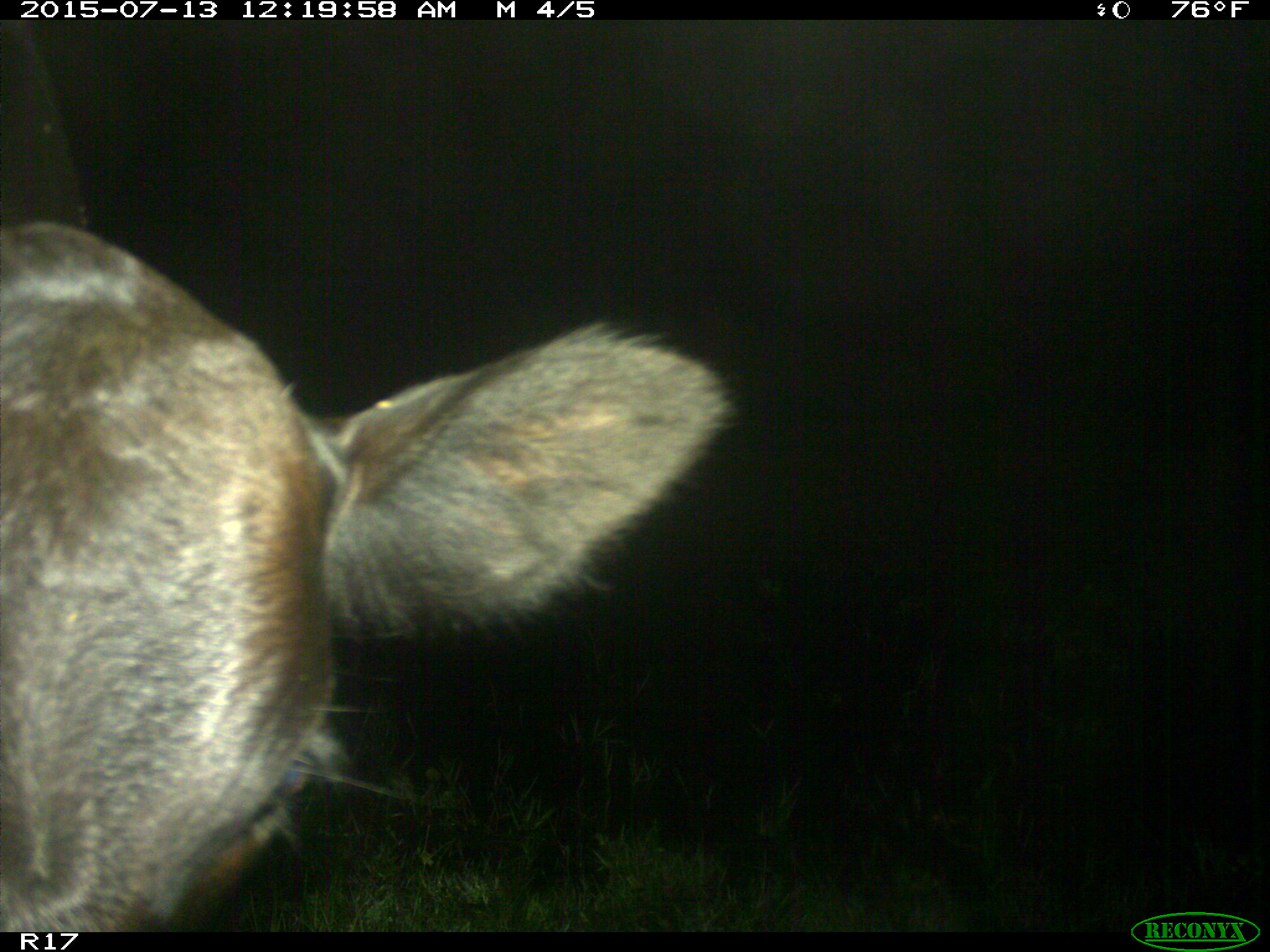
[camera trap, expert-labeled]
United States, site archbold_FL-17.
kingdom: Animalia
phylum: Chordata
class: Mammalia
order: Artiodactyla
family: Bovidae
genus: Bos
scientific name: Bos taurus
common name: domestic cow